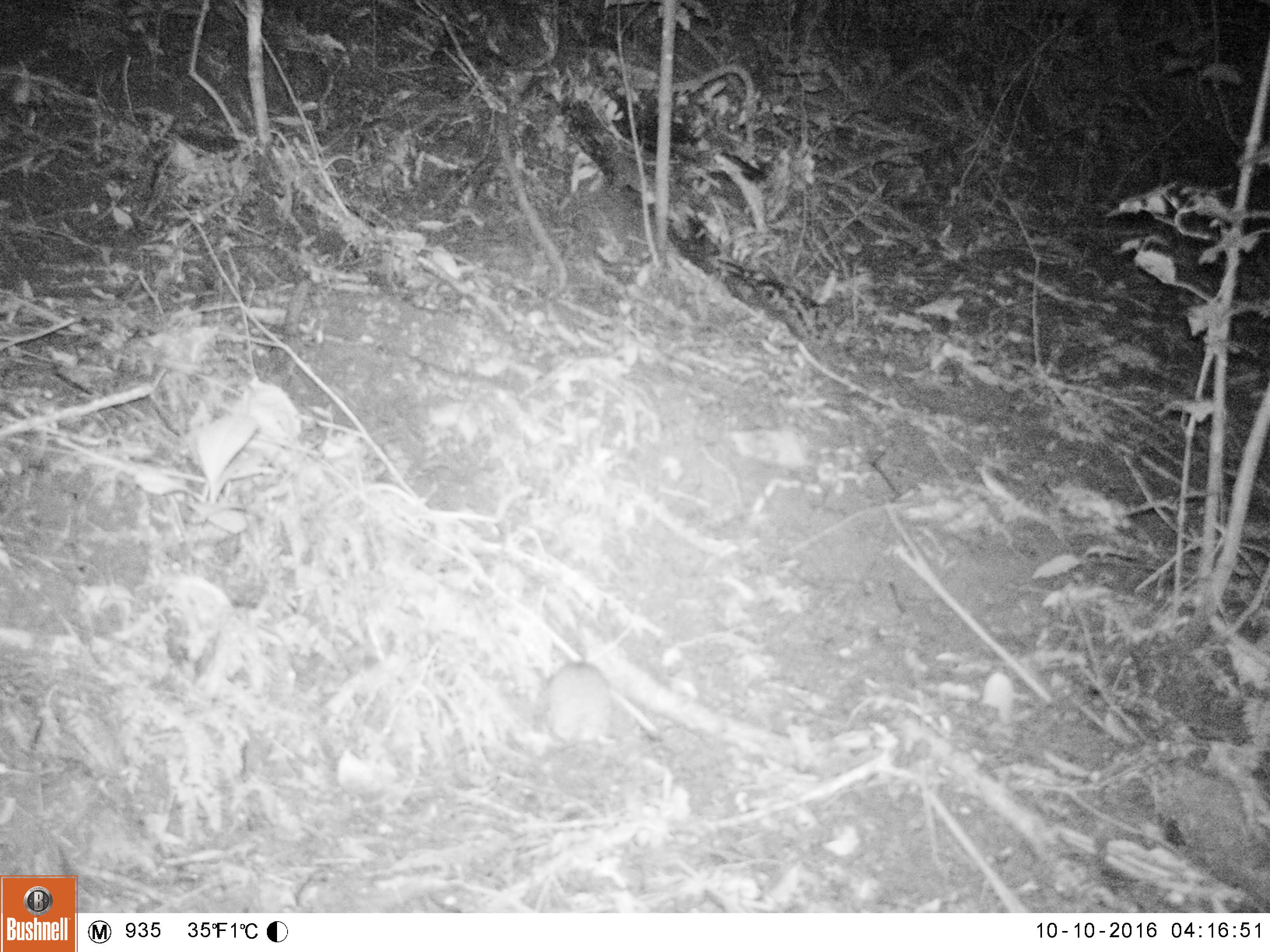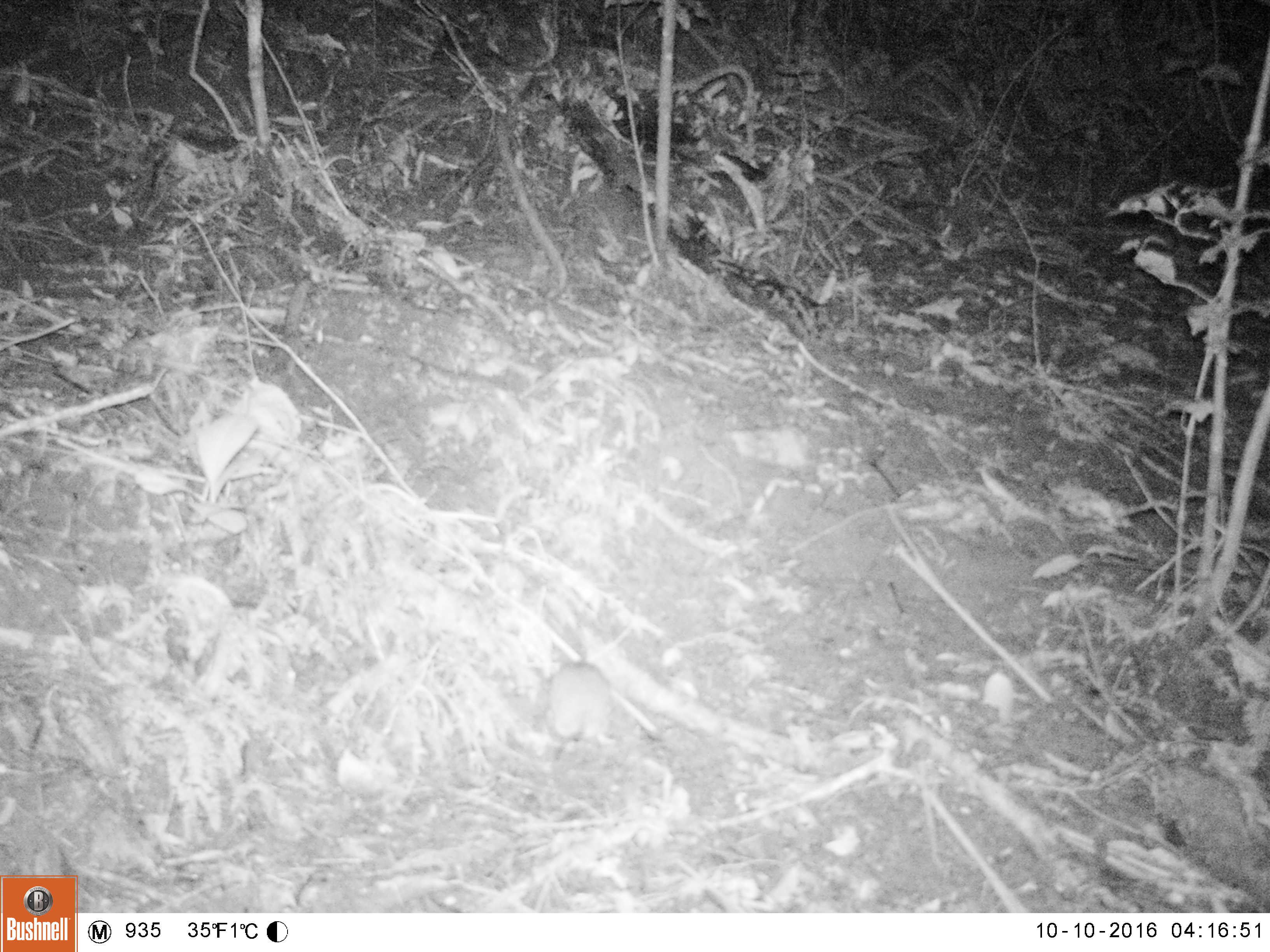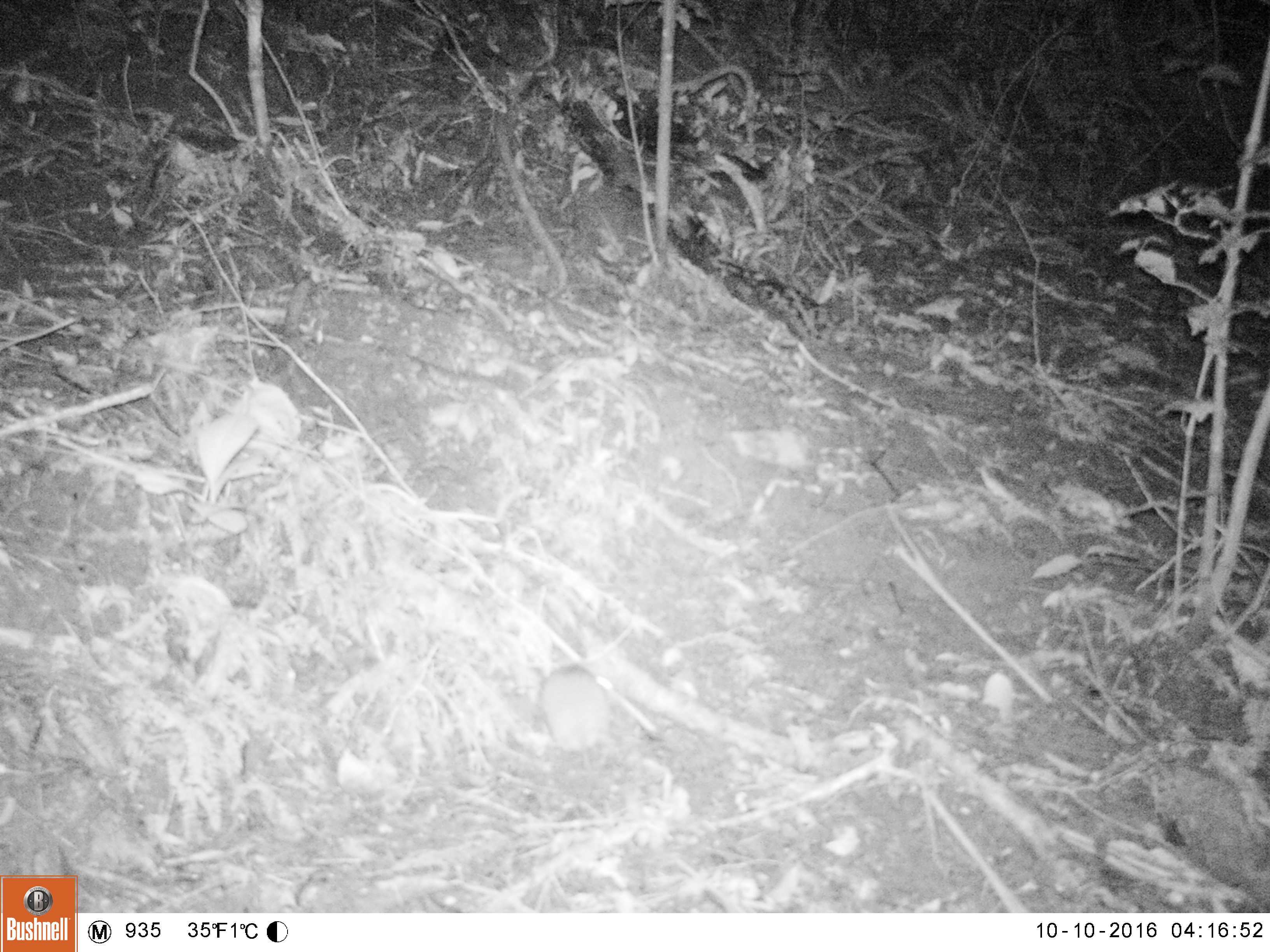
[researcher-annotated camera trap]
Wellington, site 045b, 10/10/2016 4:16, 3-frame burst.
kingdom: Animalia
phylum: Chordata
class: Mammalia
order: Rodentia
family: Muridae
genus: Rattus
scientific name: Rattus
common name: rat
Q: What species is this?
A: Rat (Rattus).